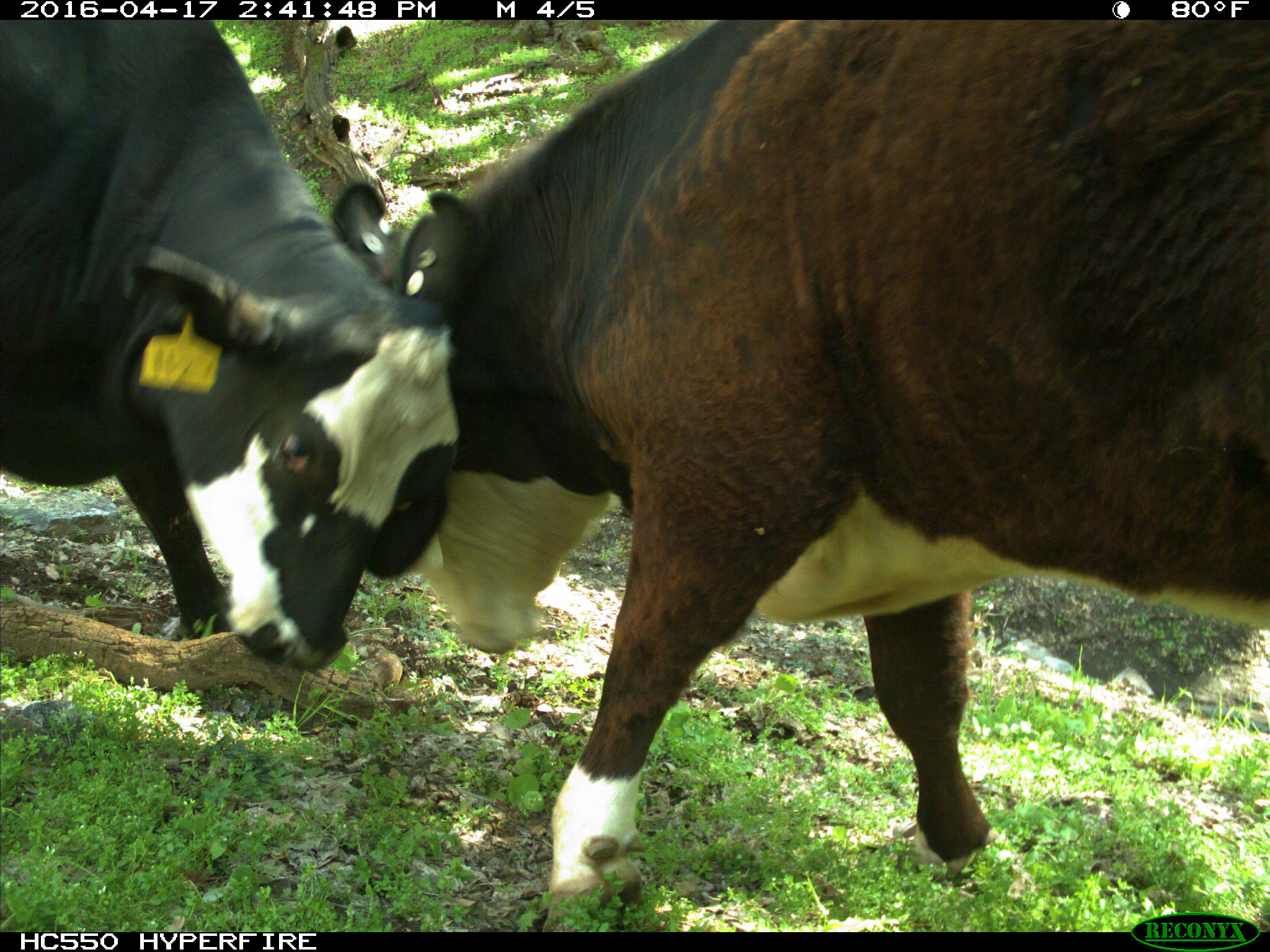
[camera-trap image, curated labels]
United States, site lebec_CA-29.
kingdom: Animalia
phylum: Chordata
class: Mammalia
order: Artiodactyla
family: Bovidae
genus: Bos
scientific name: Bos taurus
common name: domestic cow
Bos taurus (domestic cow).